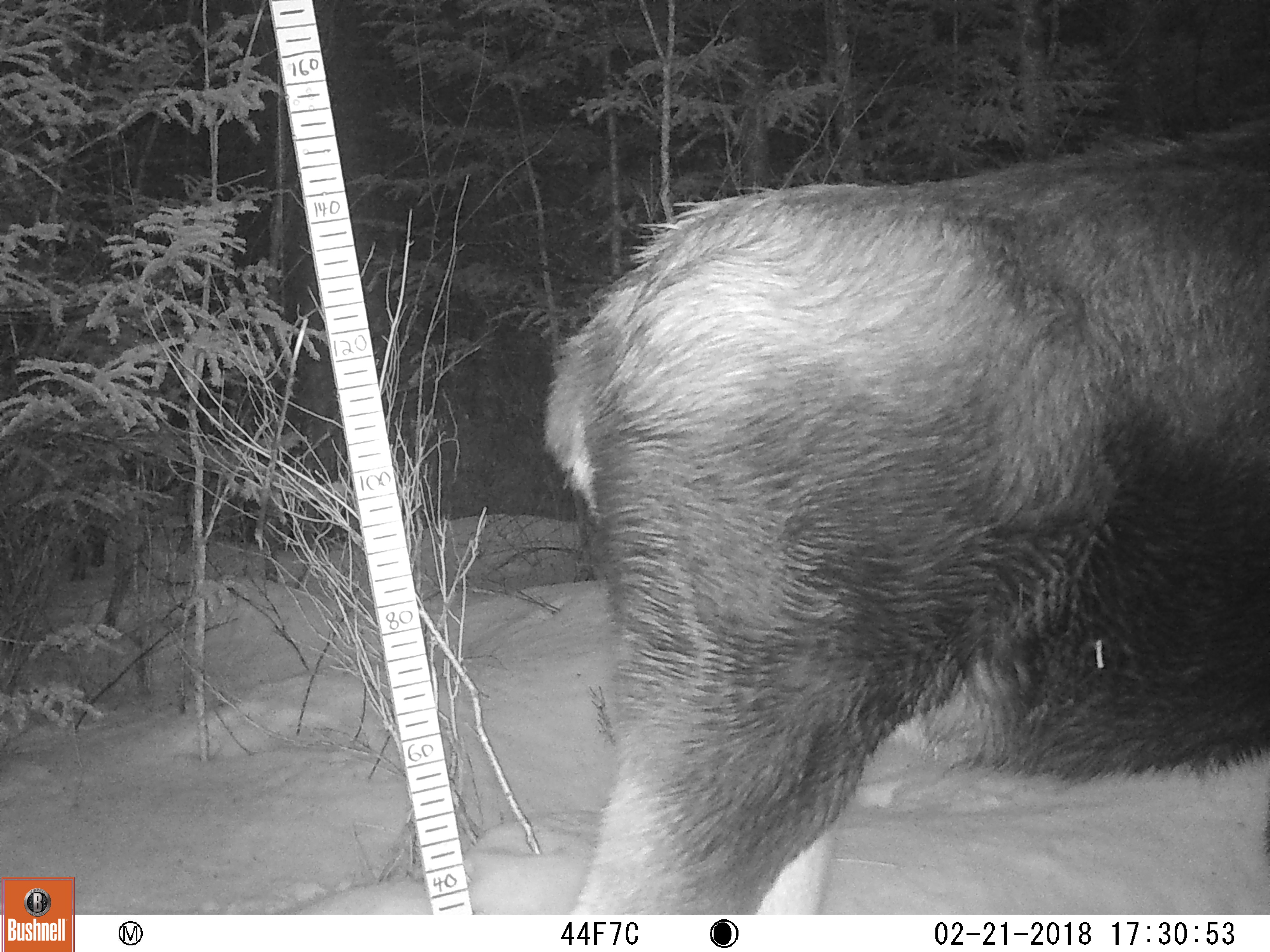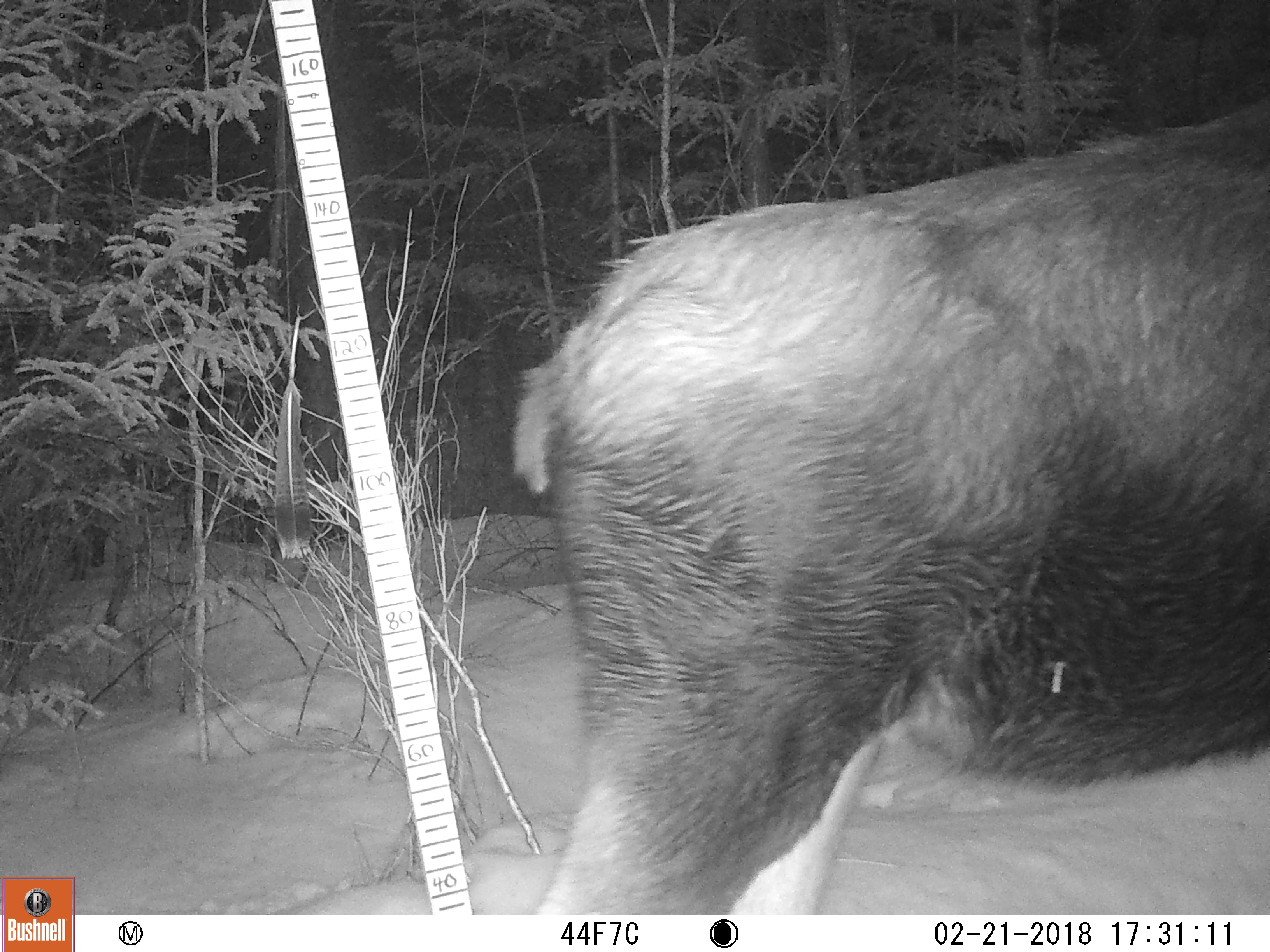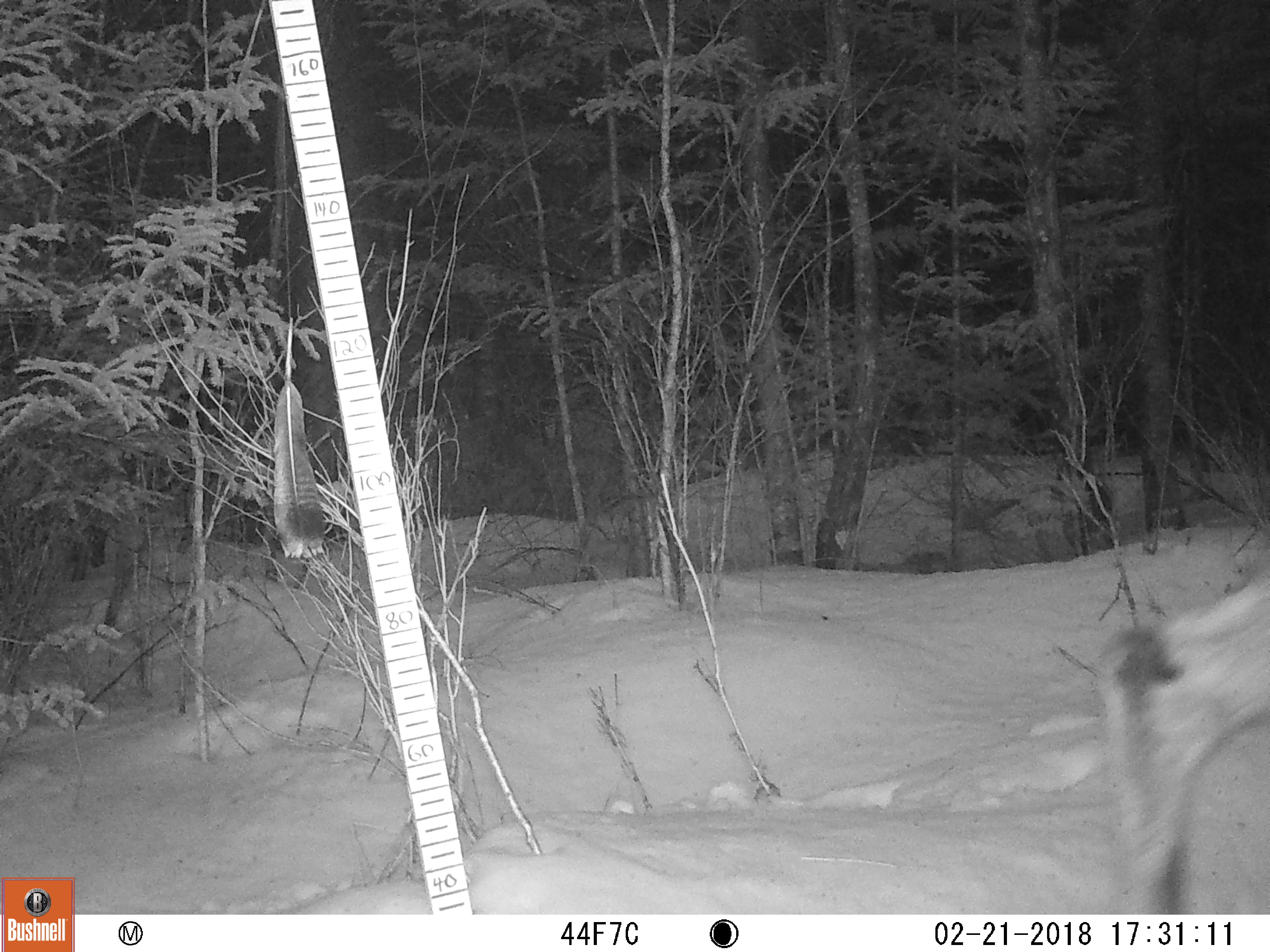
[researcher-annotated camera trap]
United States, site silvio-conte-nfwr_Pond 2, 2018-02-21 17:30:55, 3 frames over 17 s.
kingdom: Animalia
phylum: Chordata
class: Mammalia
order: Artiodactyla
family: Cervidae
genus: Alces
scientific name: Alces alces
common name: moose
Moose (Alces alces).